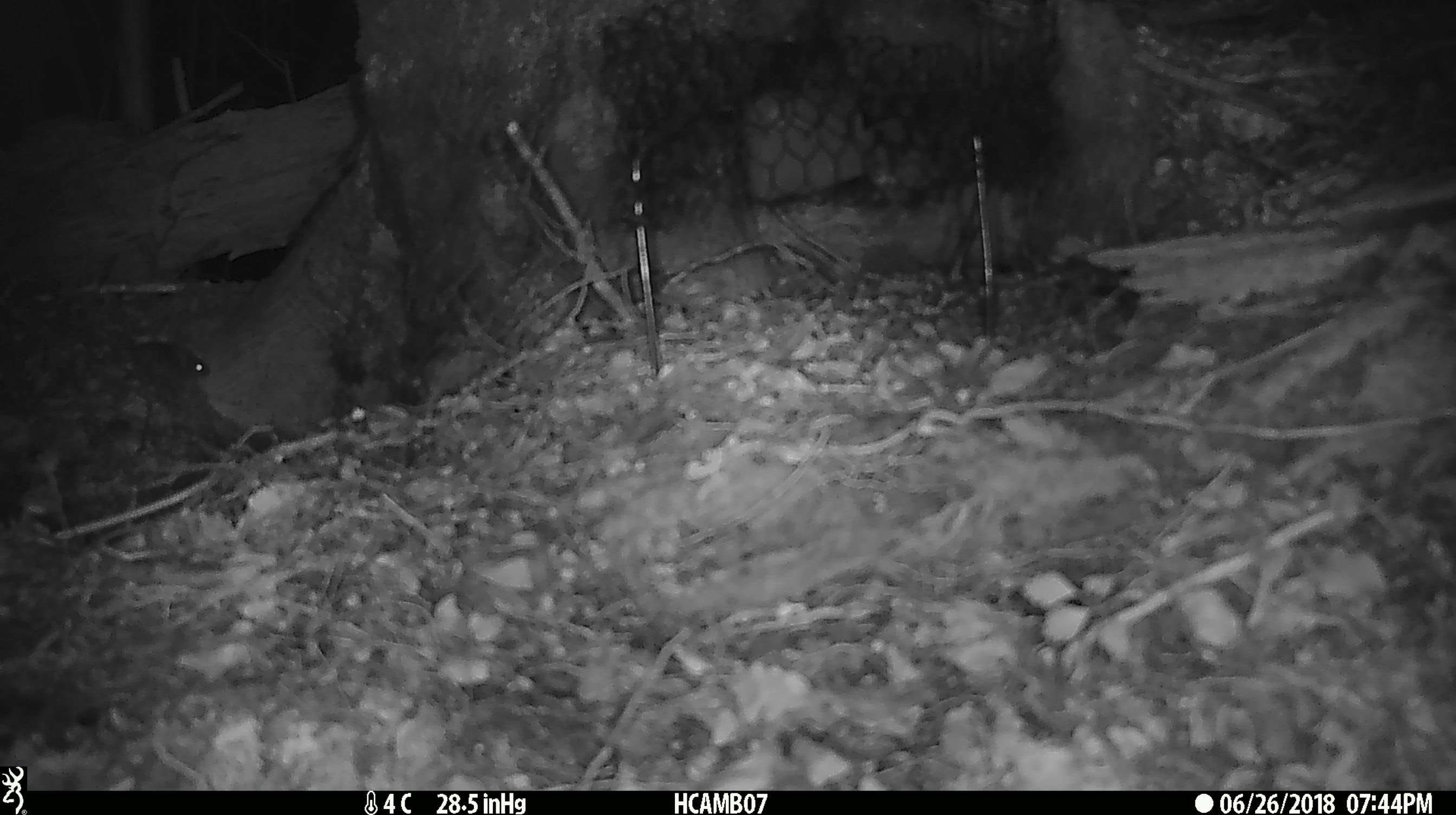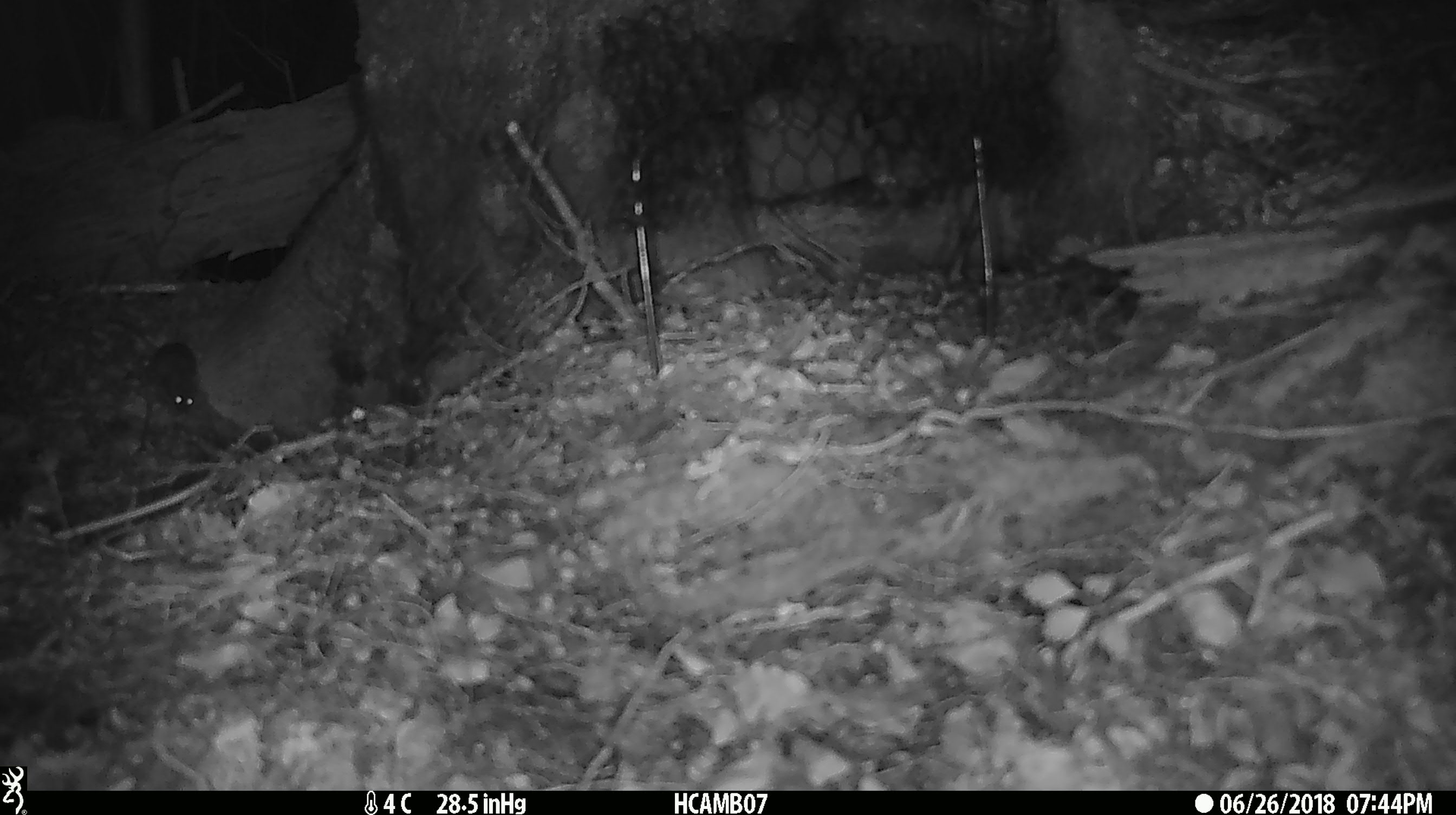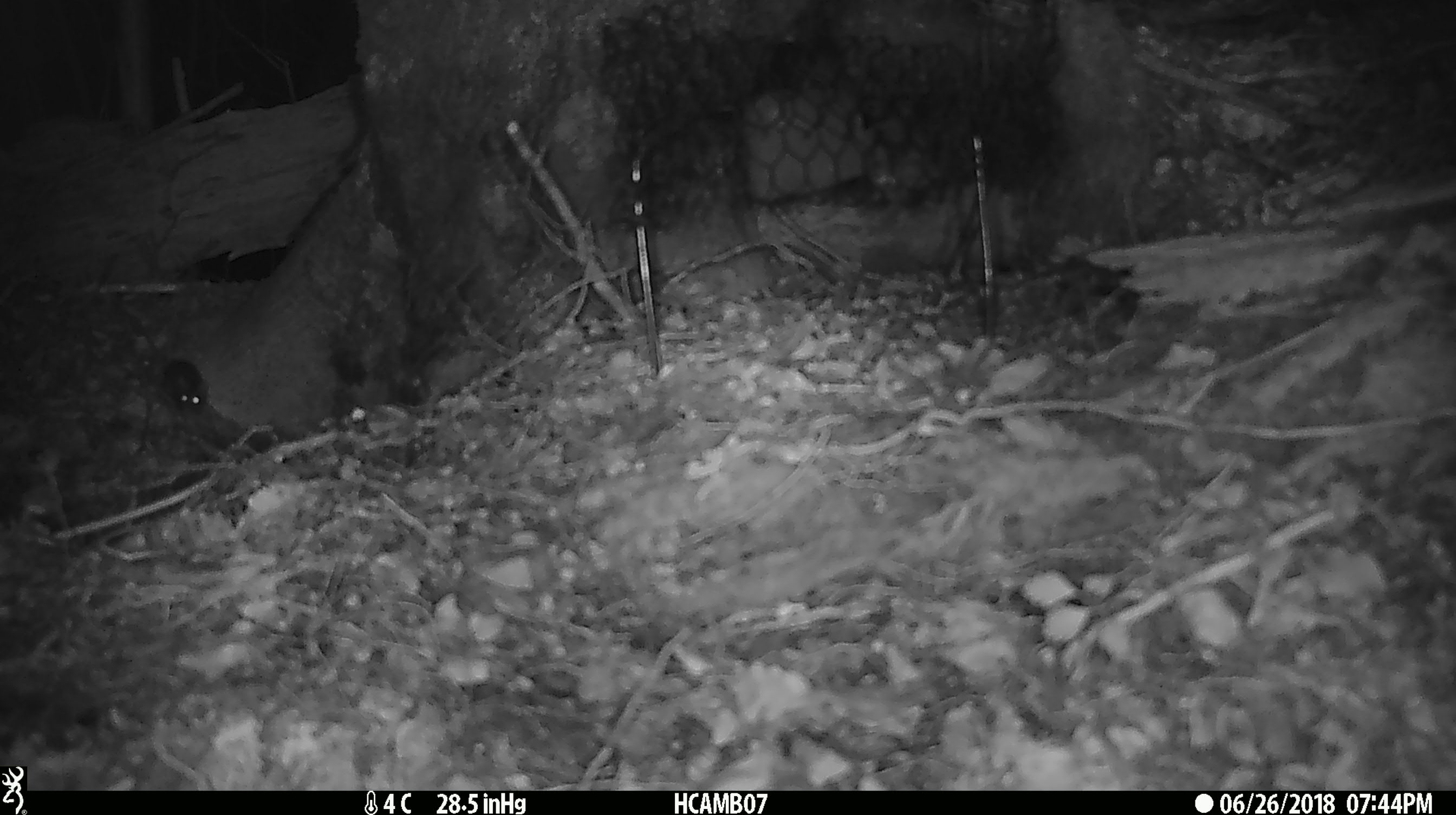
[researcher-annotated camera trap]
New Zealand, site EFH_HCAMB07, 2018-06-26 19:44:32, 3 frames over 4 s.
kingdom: Animalia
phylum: Chordata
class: Mammalia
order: Rodentia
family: Muridae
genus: Mus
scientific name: Mus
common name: mouse